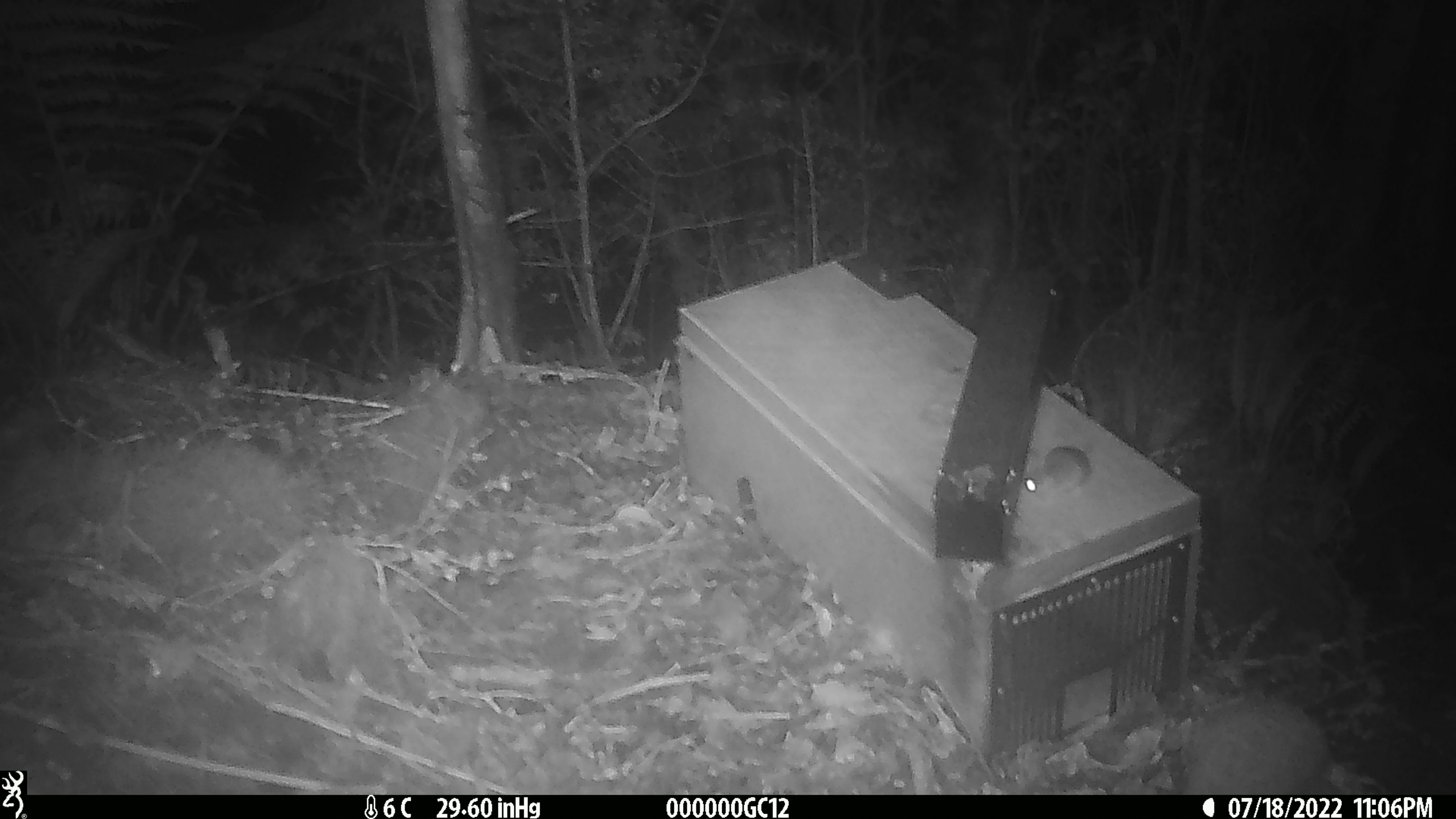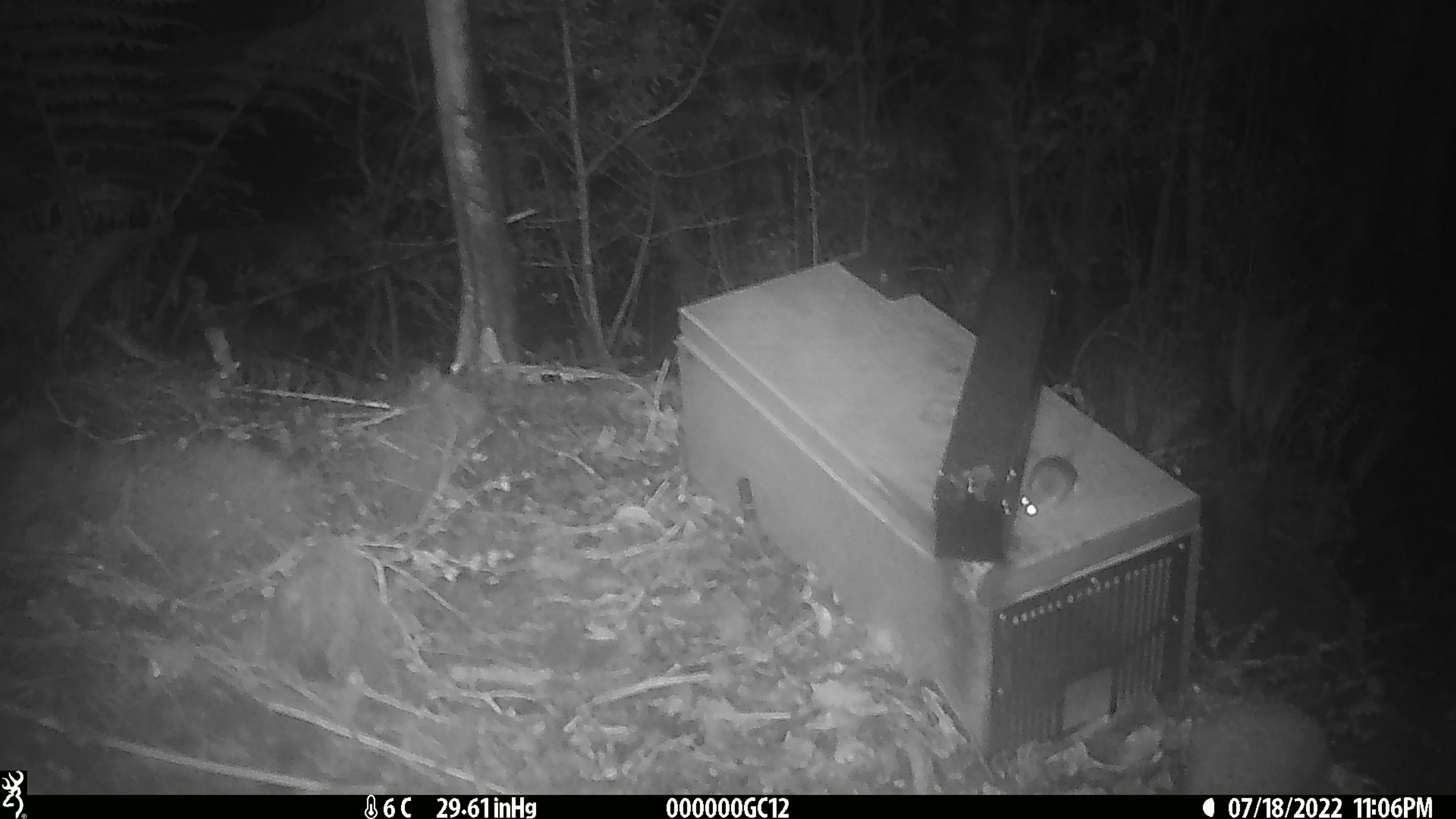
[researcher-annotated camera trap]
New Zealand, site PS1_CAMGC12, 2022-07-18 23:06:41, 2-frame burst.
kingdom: Animalia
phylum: Chordata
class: Mammalia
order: Rodentia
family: Muridae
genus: Mus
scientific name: Mus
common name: mouse